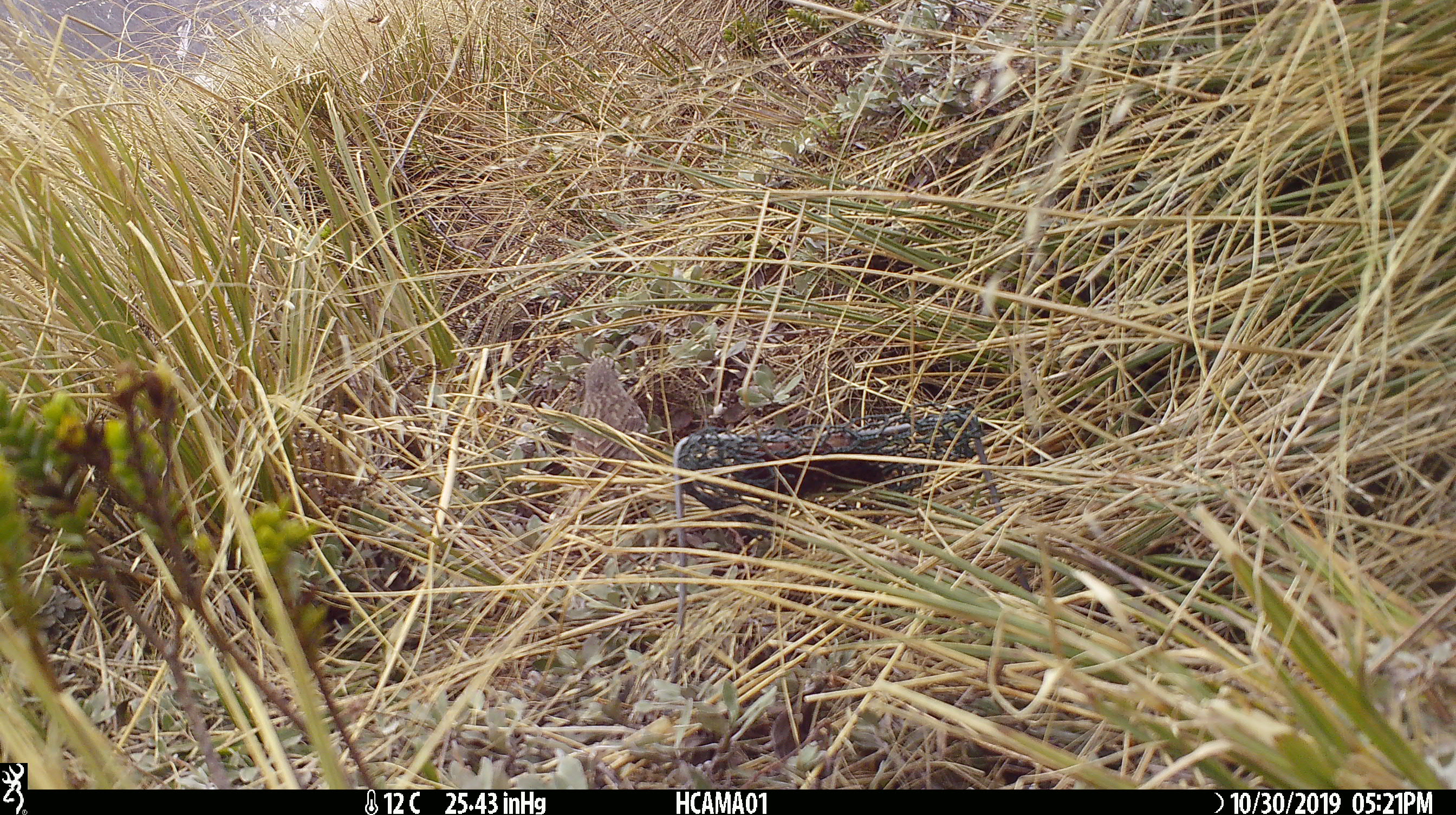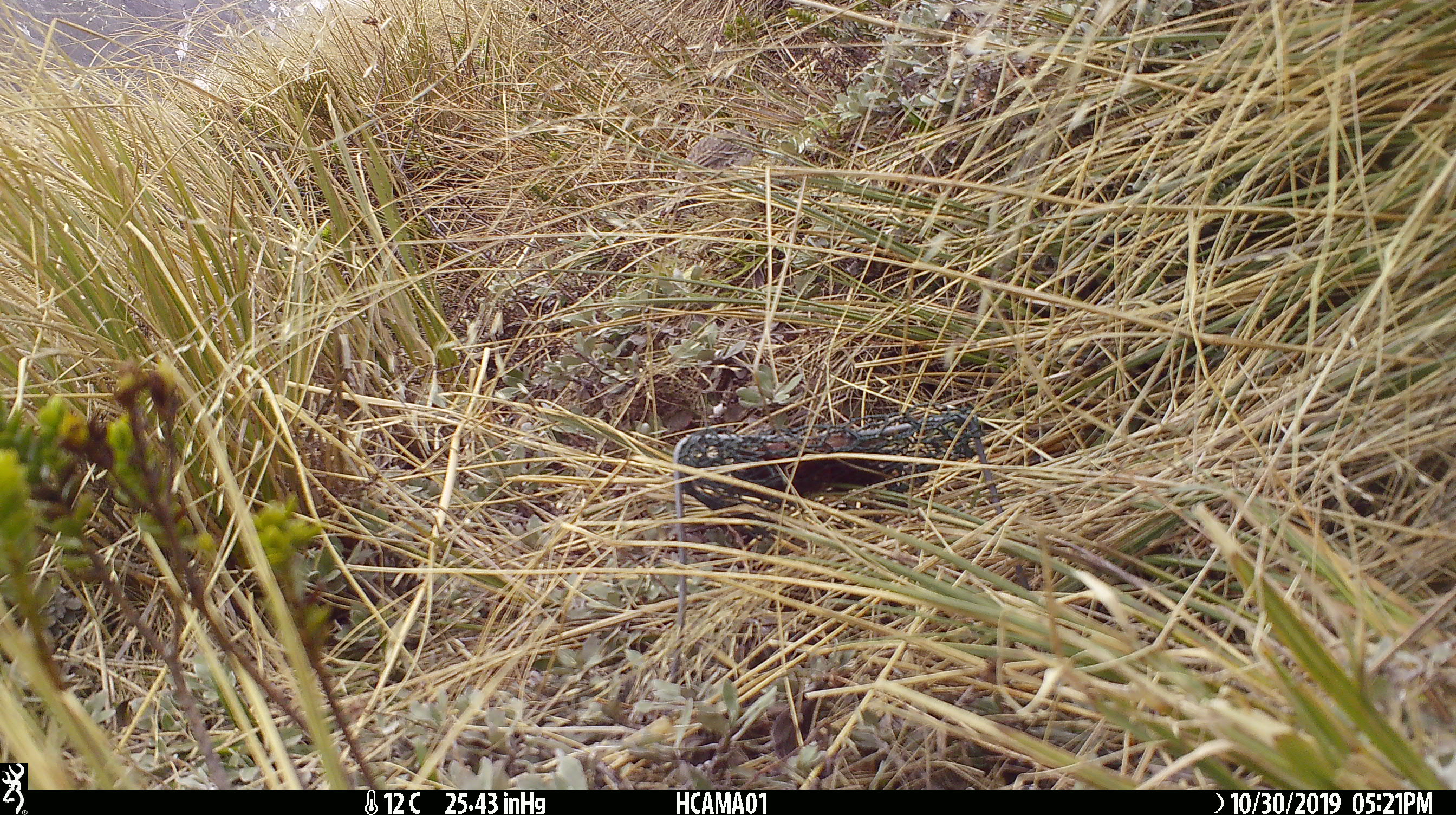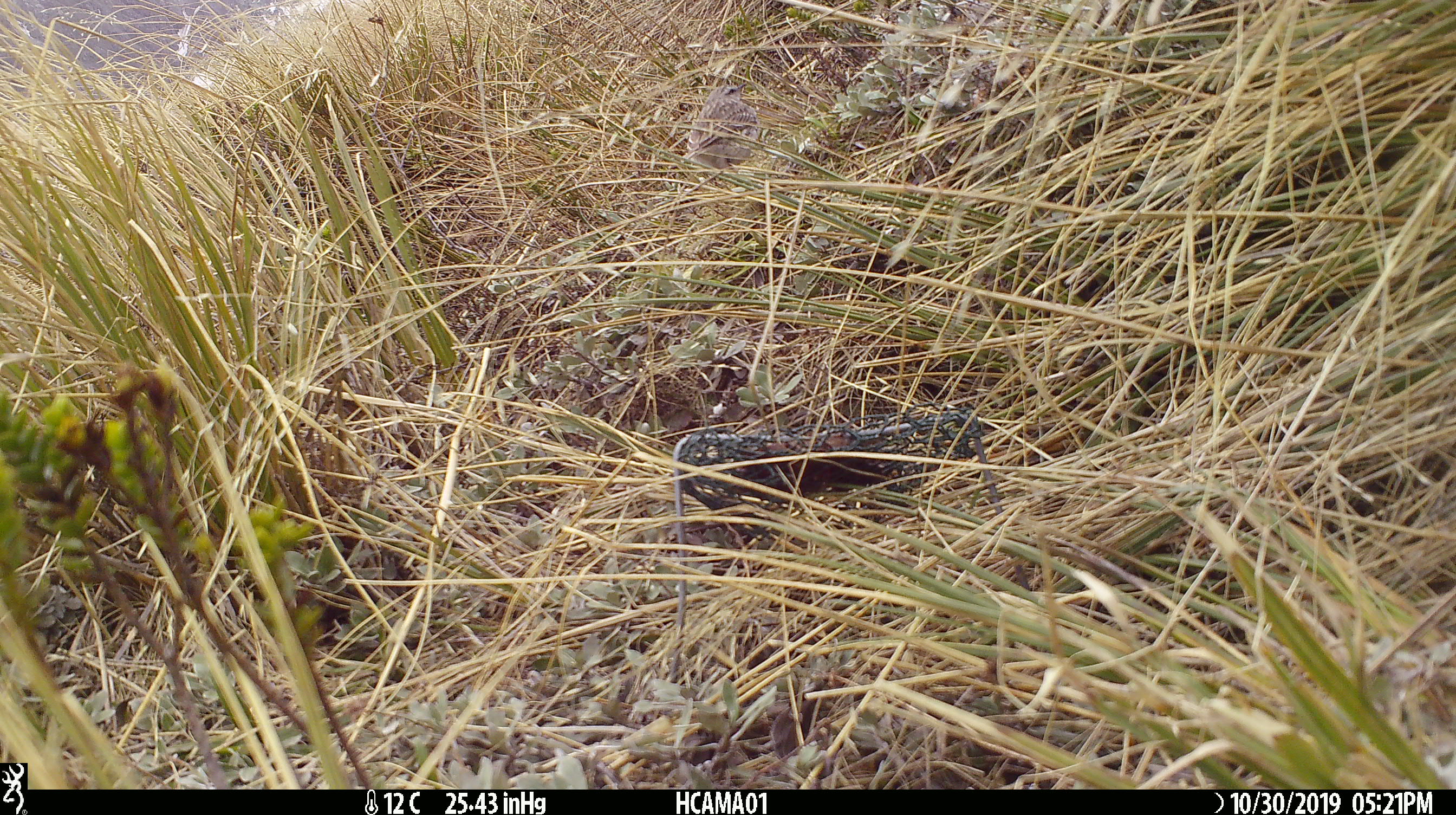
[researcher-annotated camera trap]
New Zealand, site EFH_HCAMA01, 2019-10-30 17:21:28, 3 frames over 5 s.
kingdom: Animalia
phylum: Chordata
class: Aves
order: Passeriformes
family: Motacillidae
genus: Anthus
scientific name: Anthus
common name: pipit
Pipit (Anthus).